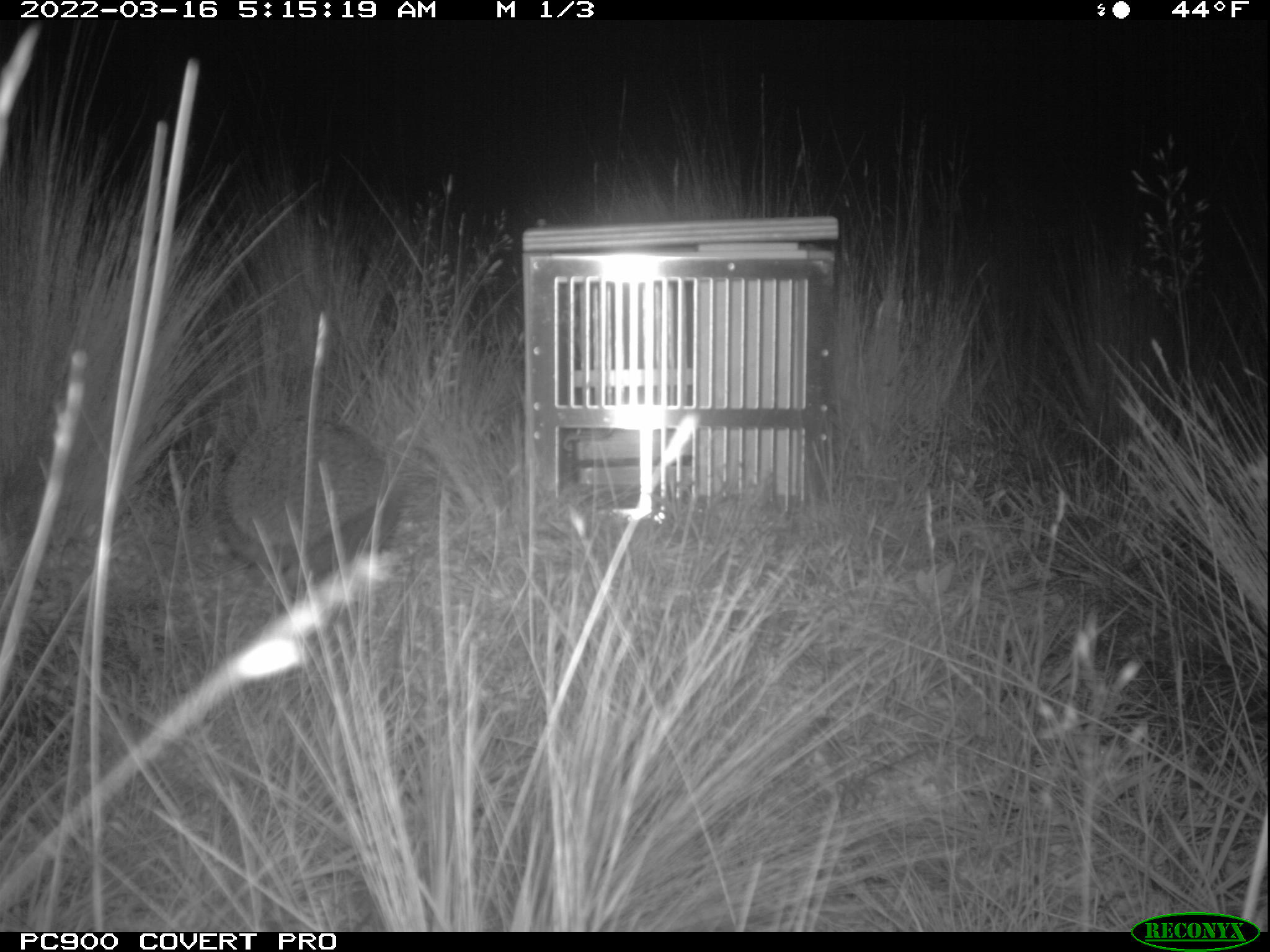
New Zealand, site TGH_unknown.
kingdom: Animalia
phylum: Chordata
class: Mammalia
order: Eulipotyphla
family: Erinaceidae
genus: Erinaceus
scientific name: Erinaceus europaeus europaeus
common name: european hedgehog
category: hedgehog